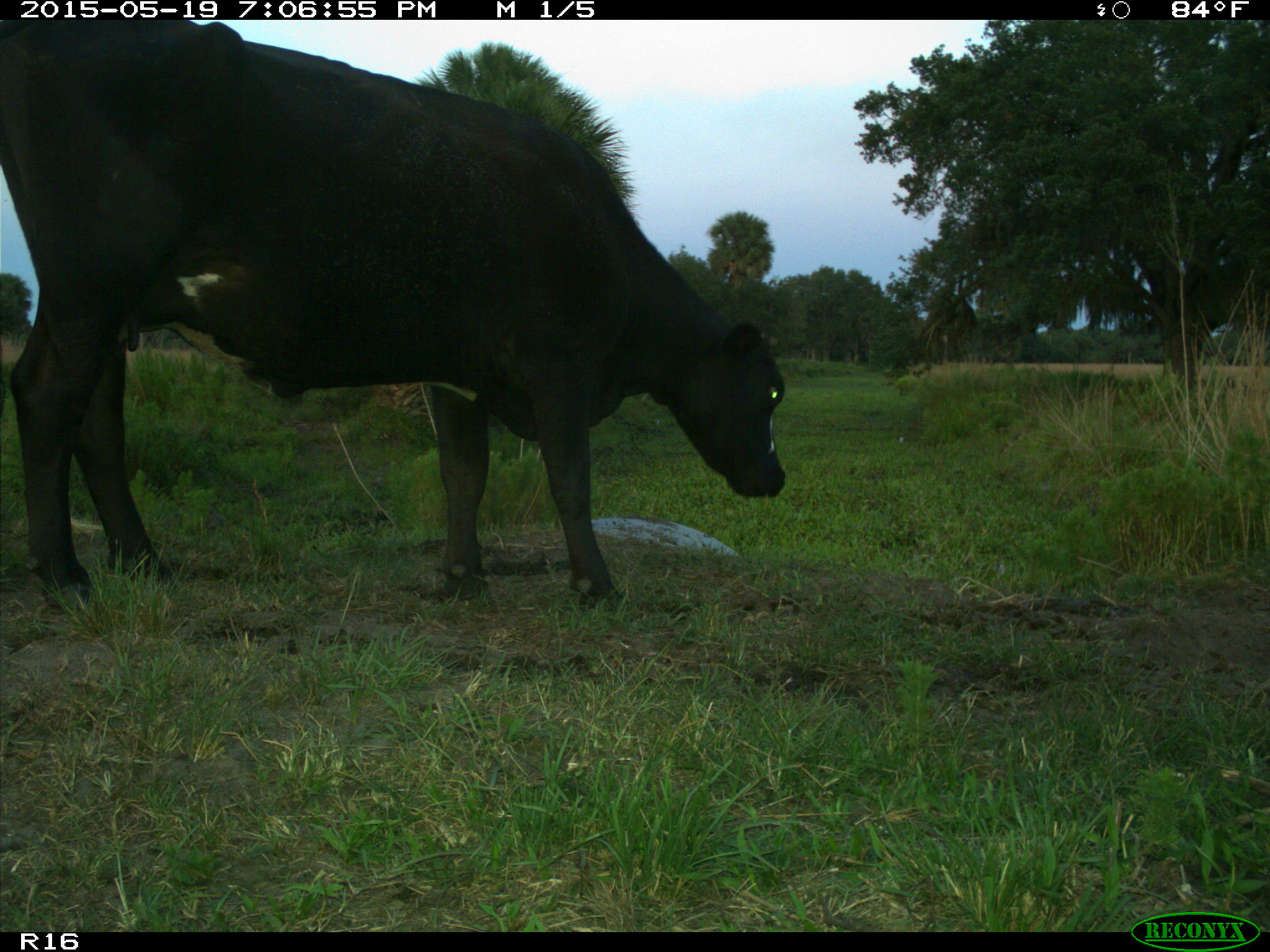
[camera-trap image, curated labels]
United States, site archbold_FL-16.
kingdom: Animalia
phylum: Chordata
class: Mammalia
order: Artiodactyla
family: Bovidae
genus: Bos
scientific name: Bos taurus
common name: domestic cow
Bos taurus (domestic cow).